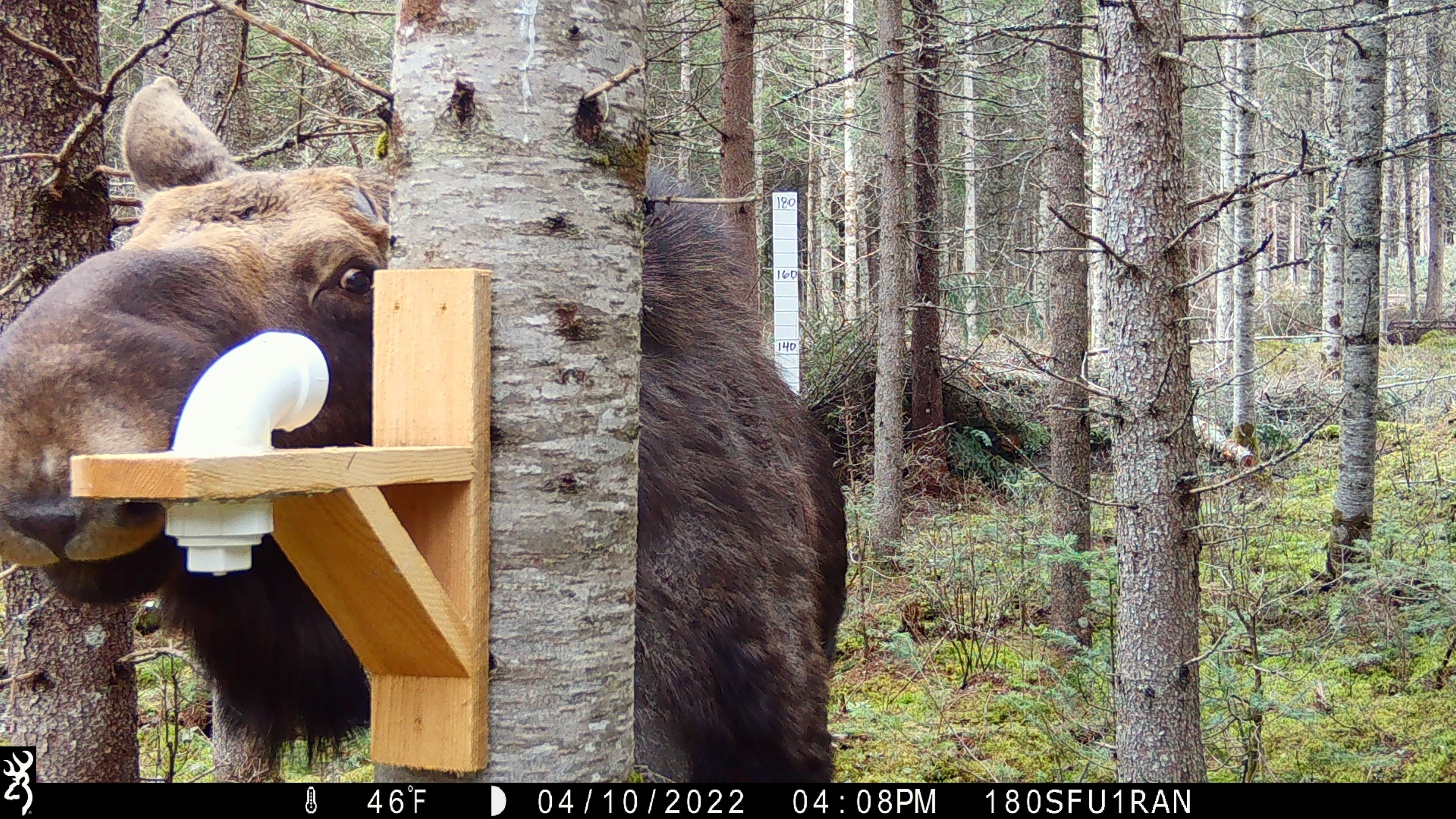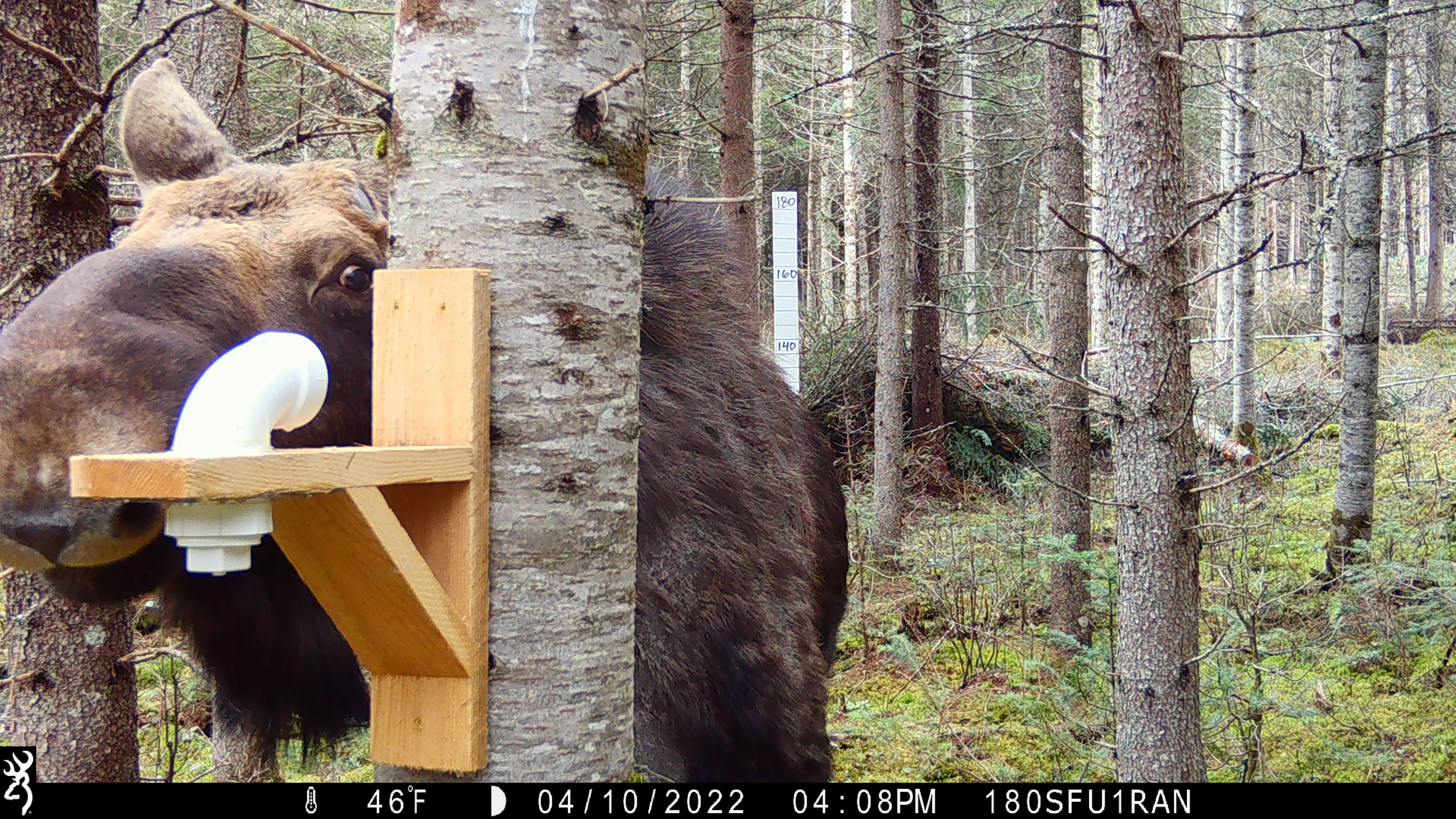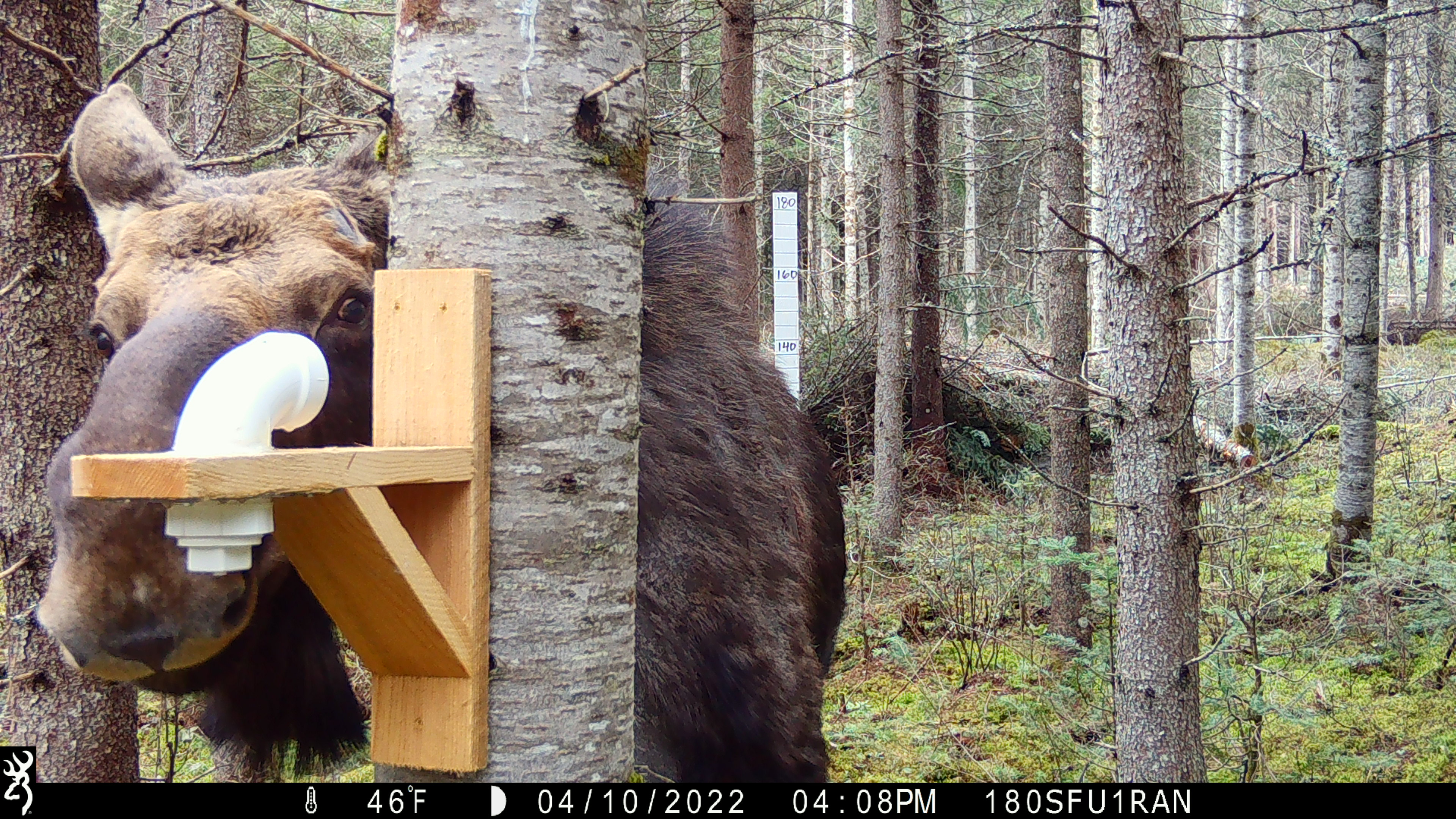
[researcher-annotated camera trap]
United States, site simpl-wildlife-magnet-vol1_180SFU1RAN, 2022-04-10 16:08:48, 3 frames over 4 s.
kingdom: Animalia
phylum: Chordata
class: Mammalia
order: Artiodactyla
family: Cervidae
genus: Alces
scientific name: Alces alces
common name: moose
Moose (Alces alces).